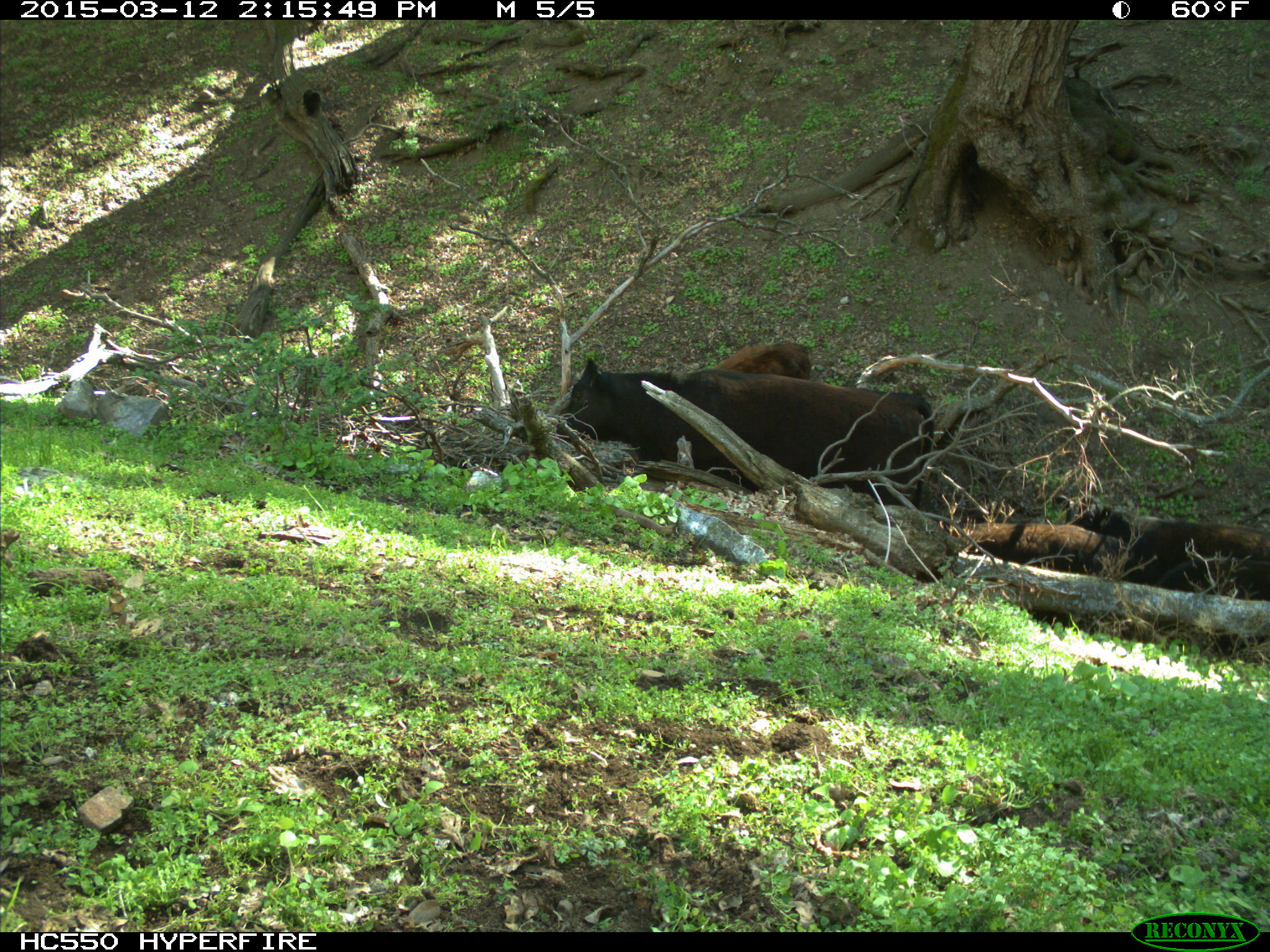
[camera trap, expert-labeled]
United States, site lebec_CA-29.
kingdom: Animalia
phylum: Chordata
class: Mammalia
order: Artiodactyla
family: Bovidae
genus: Bos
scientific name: Bos taurus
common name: domestic cow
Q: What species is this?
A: Bos taurus (domestic cow).